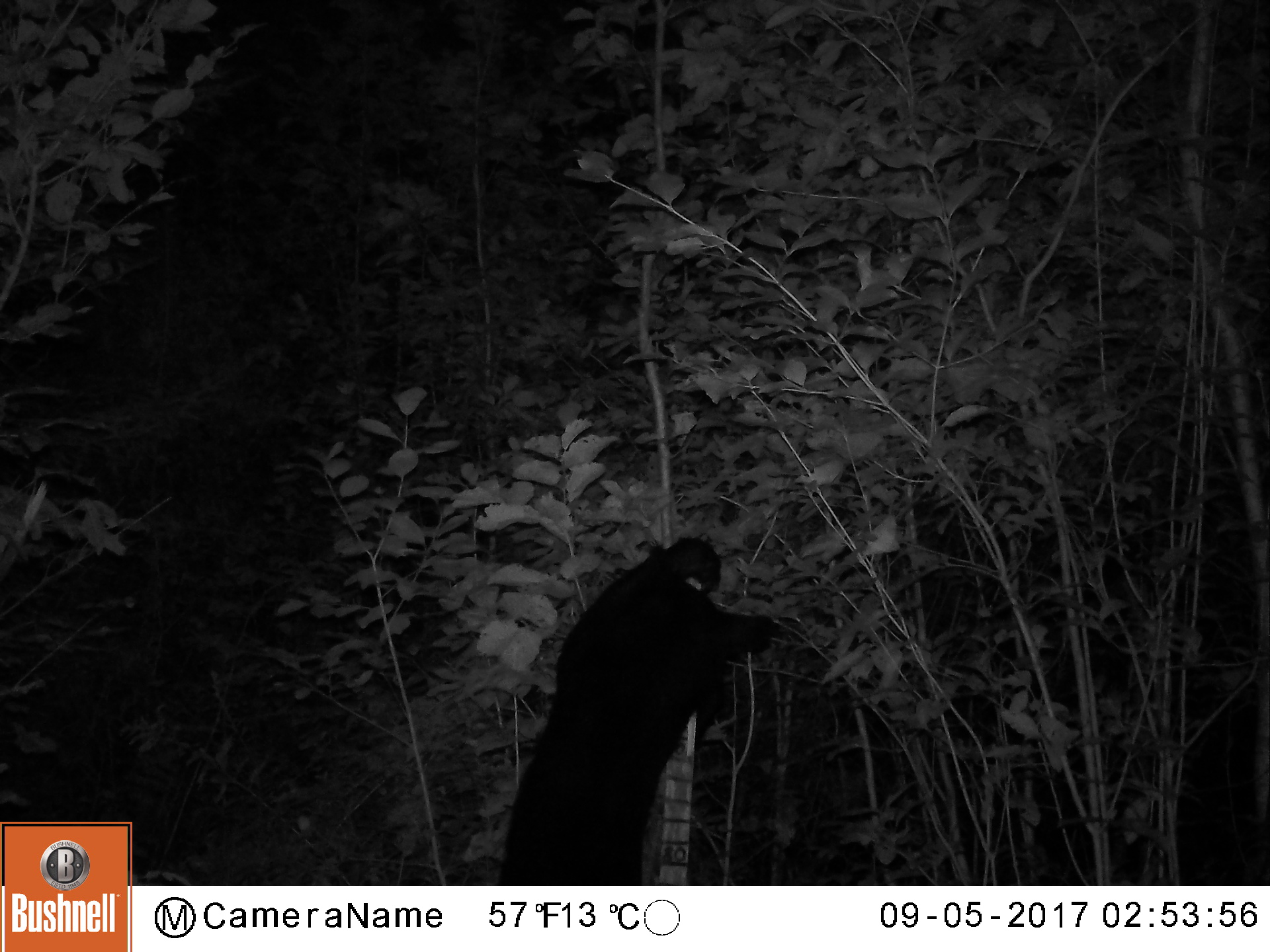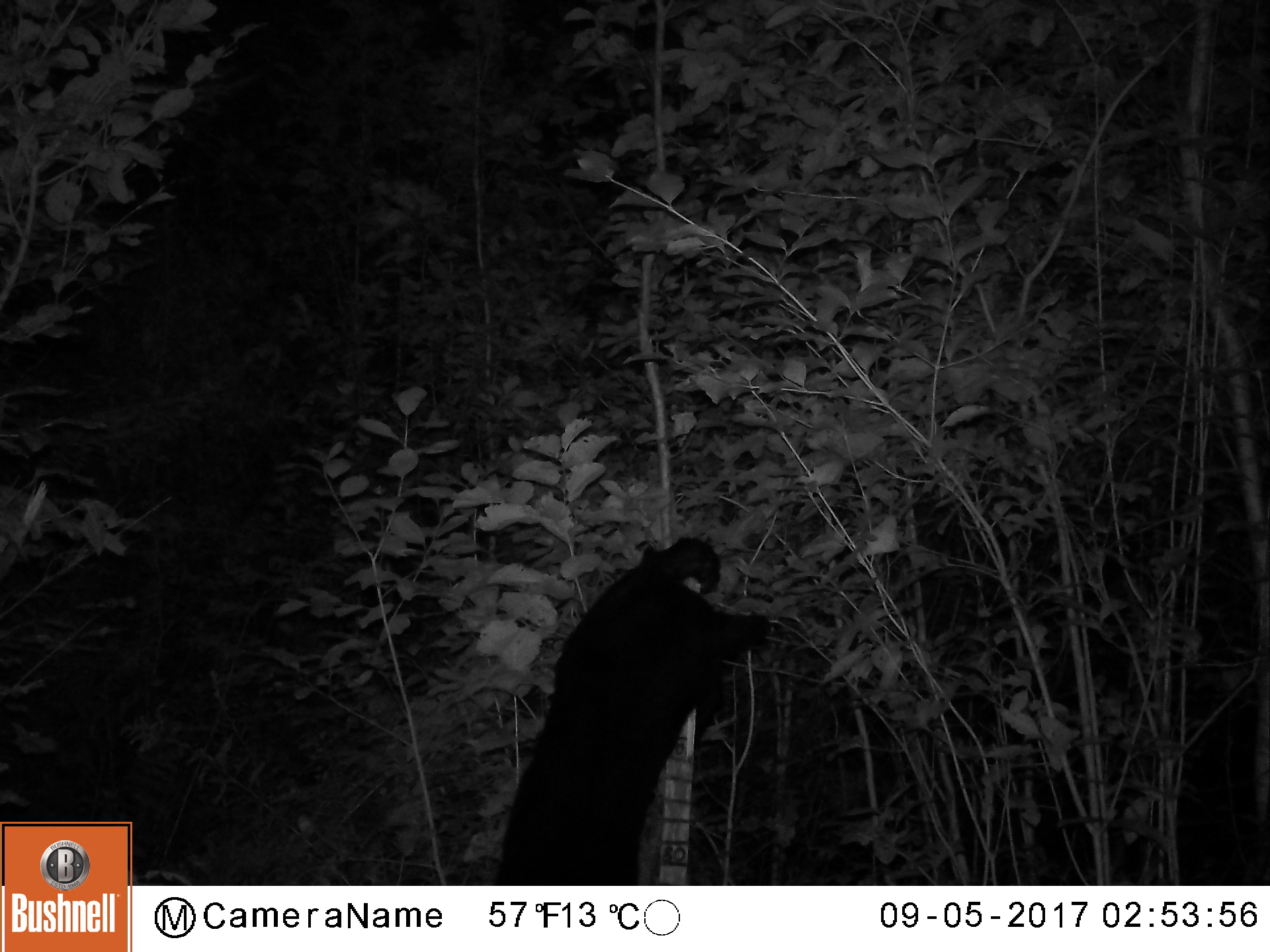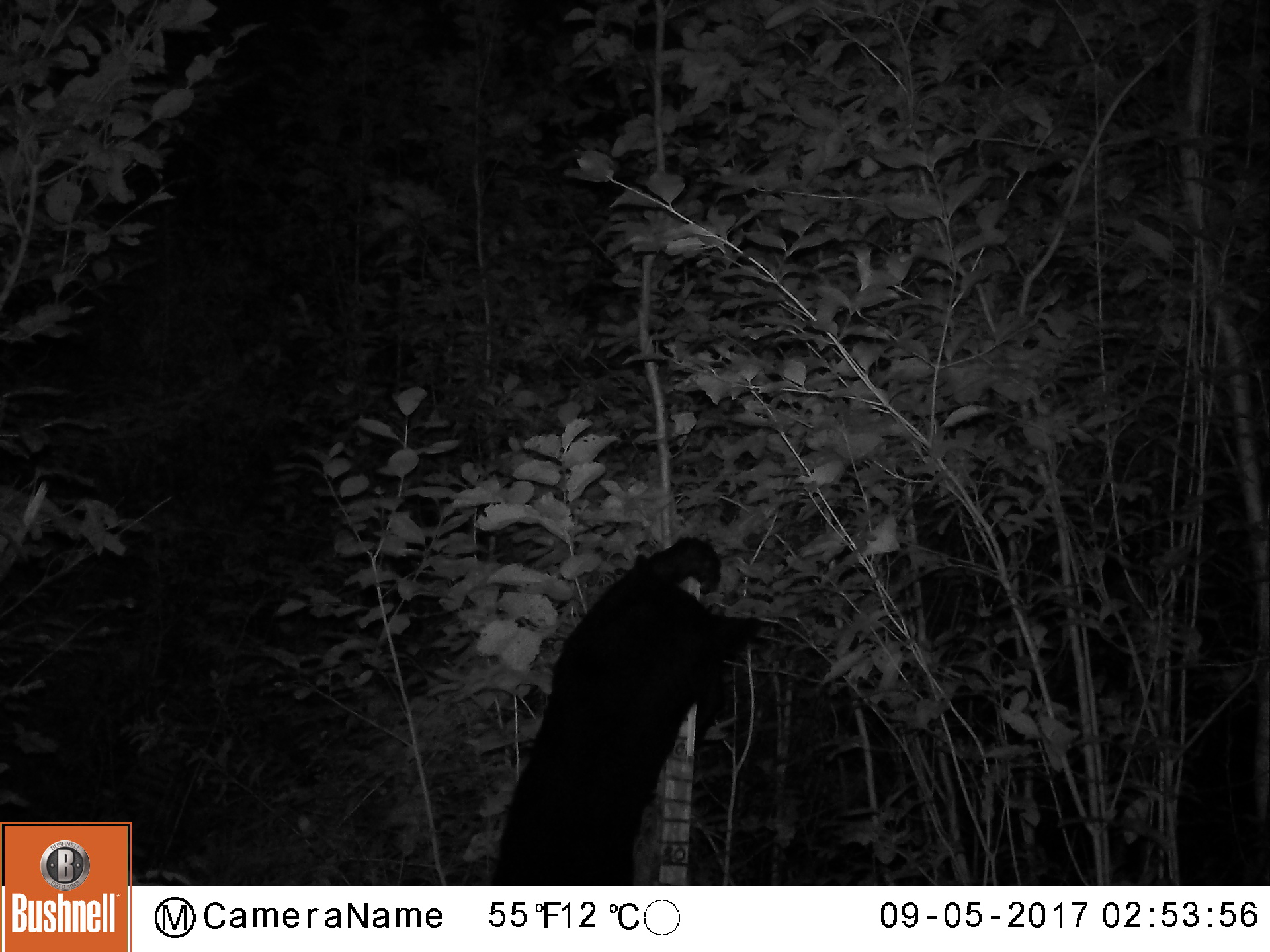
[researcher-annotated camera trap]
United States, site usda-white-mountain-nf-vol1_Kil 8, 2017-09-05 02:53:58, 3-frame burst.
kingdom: Animalia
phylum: Chordata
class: Mammalia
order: Carnivora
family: Ursidae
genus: Ursus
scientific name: Ursus americanus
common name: black bear